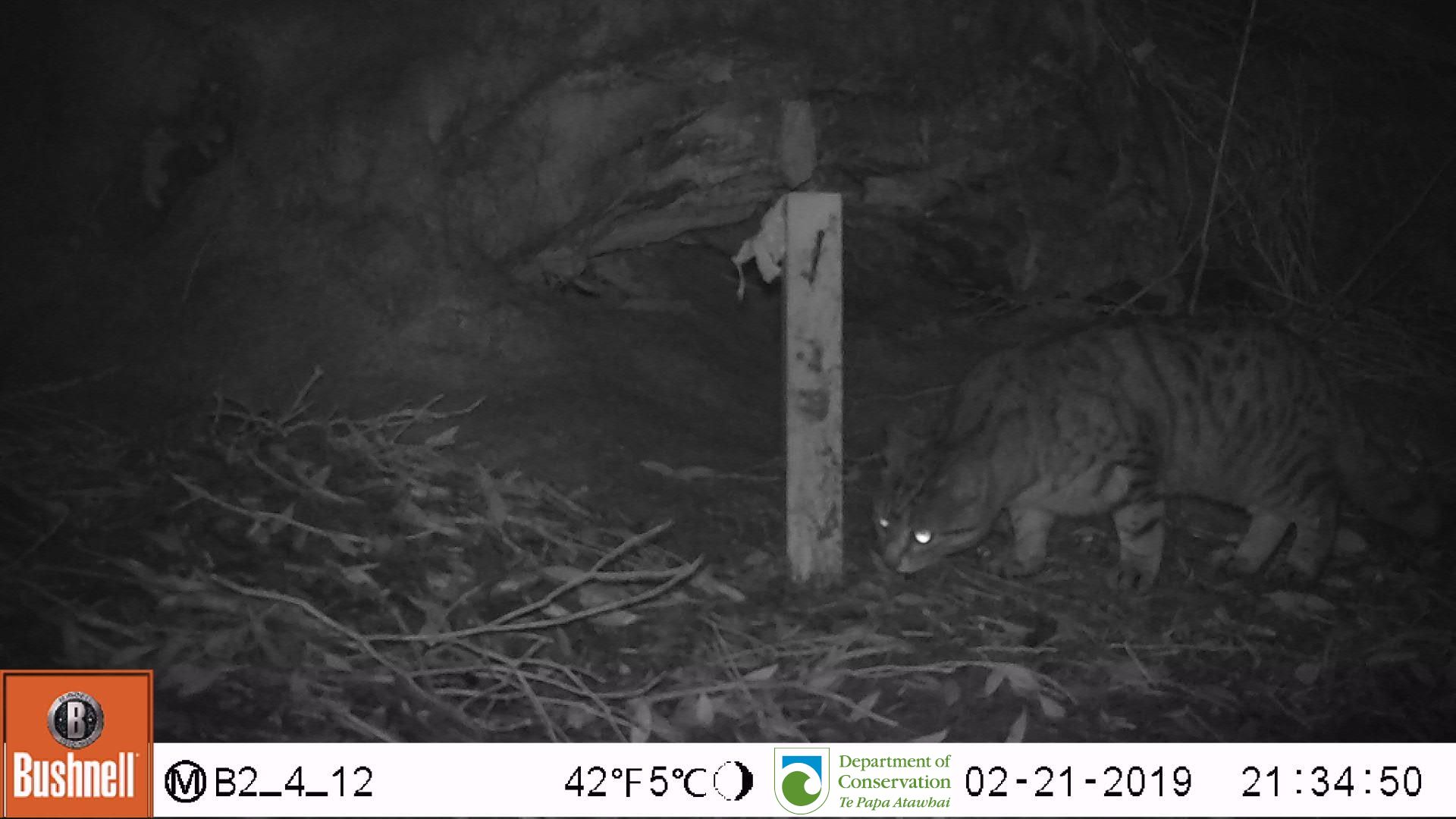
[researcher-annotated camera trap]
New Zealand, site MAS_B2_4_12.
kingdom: Animalia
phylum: Chordata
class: Mammalia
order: Carnivora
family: Felidae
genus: Felis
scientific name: Felis catus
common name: domestic cat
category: cat